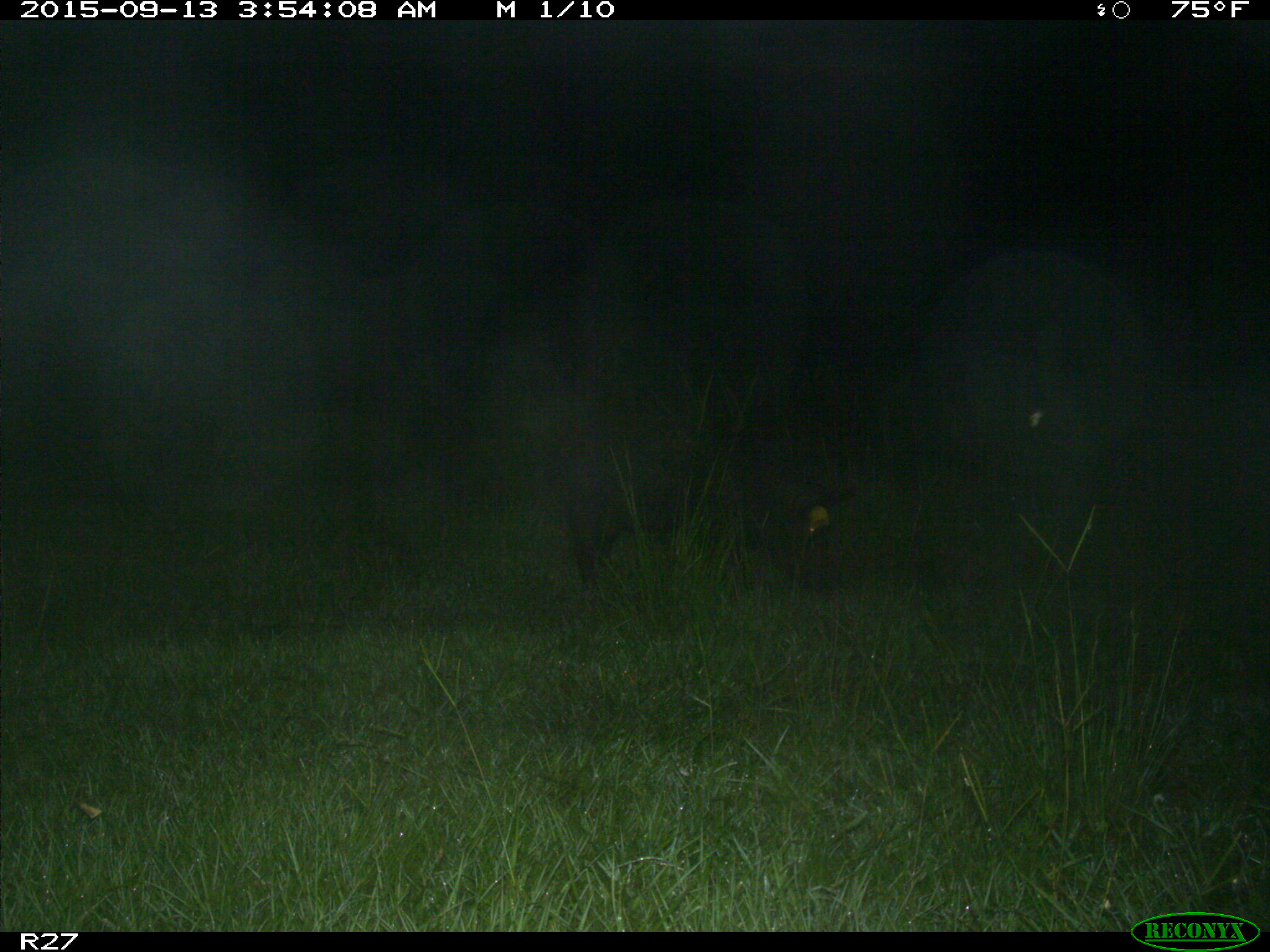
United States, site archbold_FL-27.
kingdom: Animalia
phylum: Chordata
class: Mammalia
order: Artiodactyla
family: Suidae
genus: Sus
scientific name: Sus scrofa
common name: wild boar